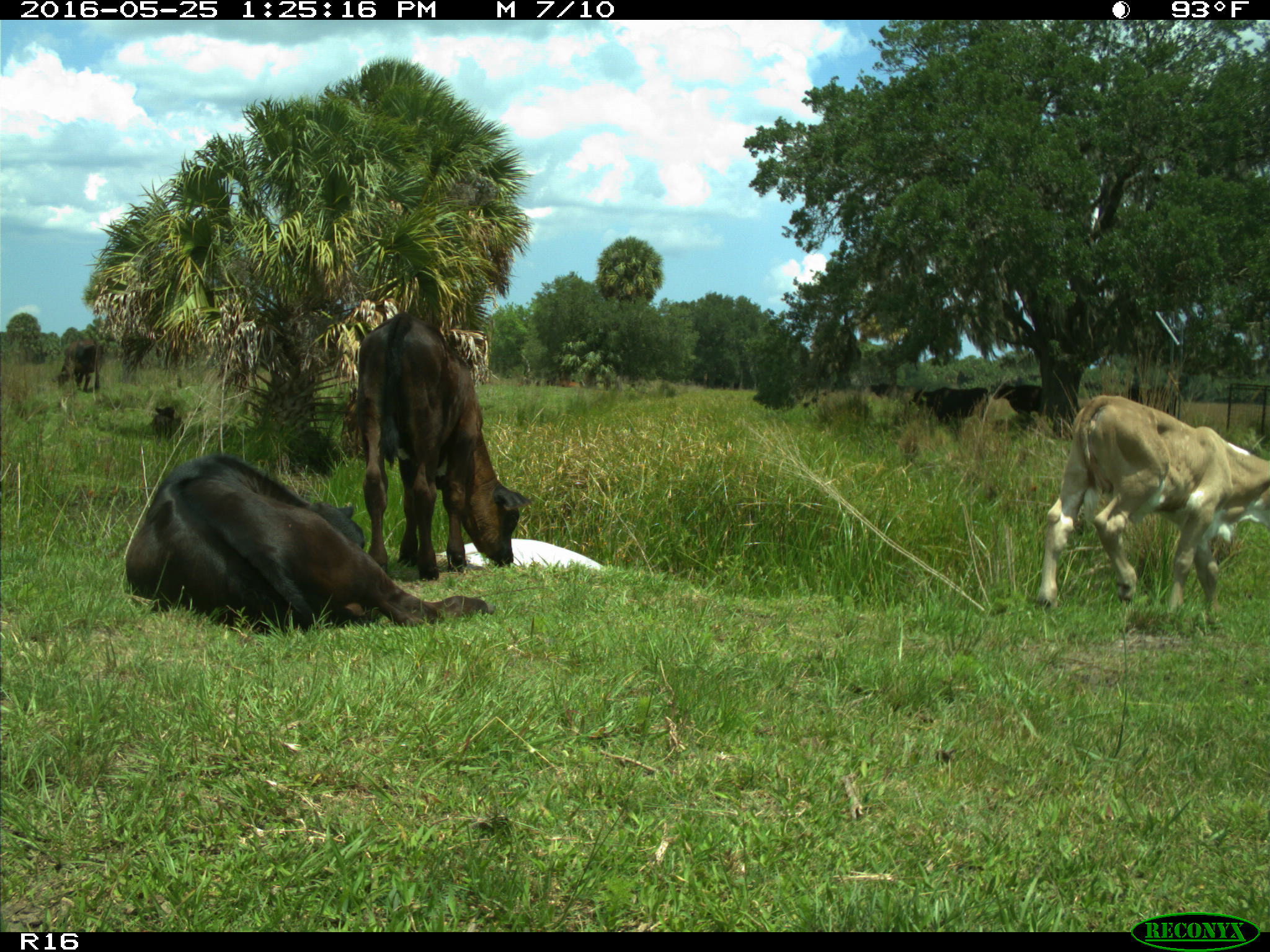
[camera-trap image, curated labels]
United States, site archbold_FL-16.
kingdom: Animalia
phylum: Chordata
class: Mammalia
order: Artiodactyla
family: Bovidae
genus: Bos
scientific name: Bos taurus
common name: domestic cow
Bos taurus (domestic cow).